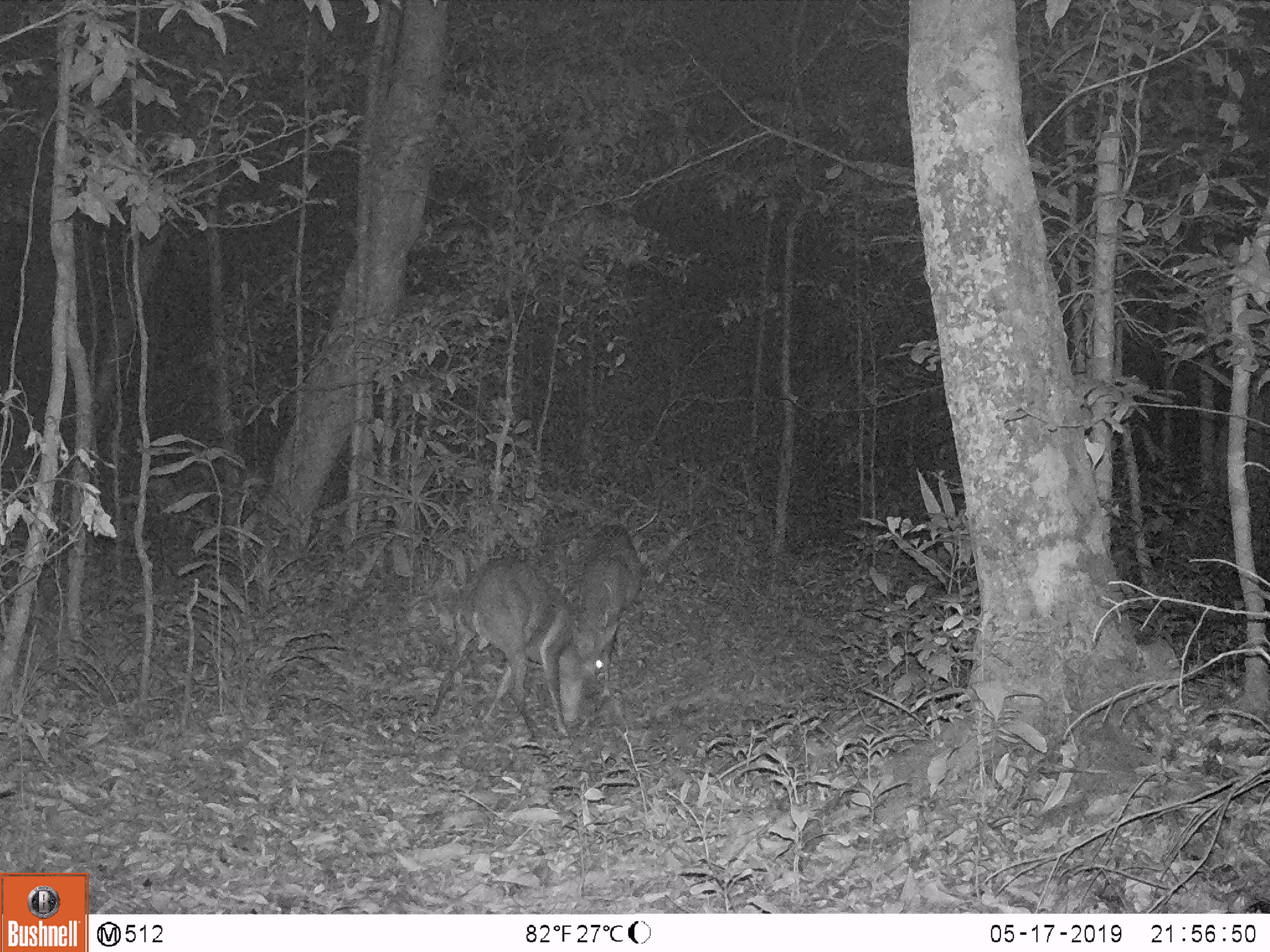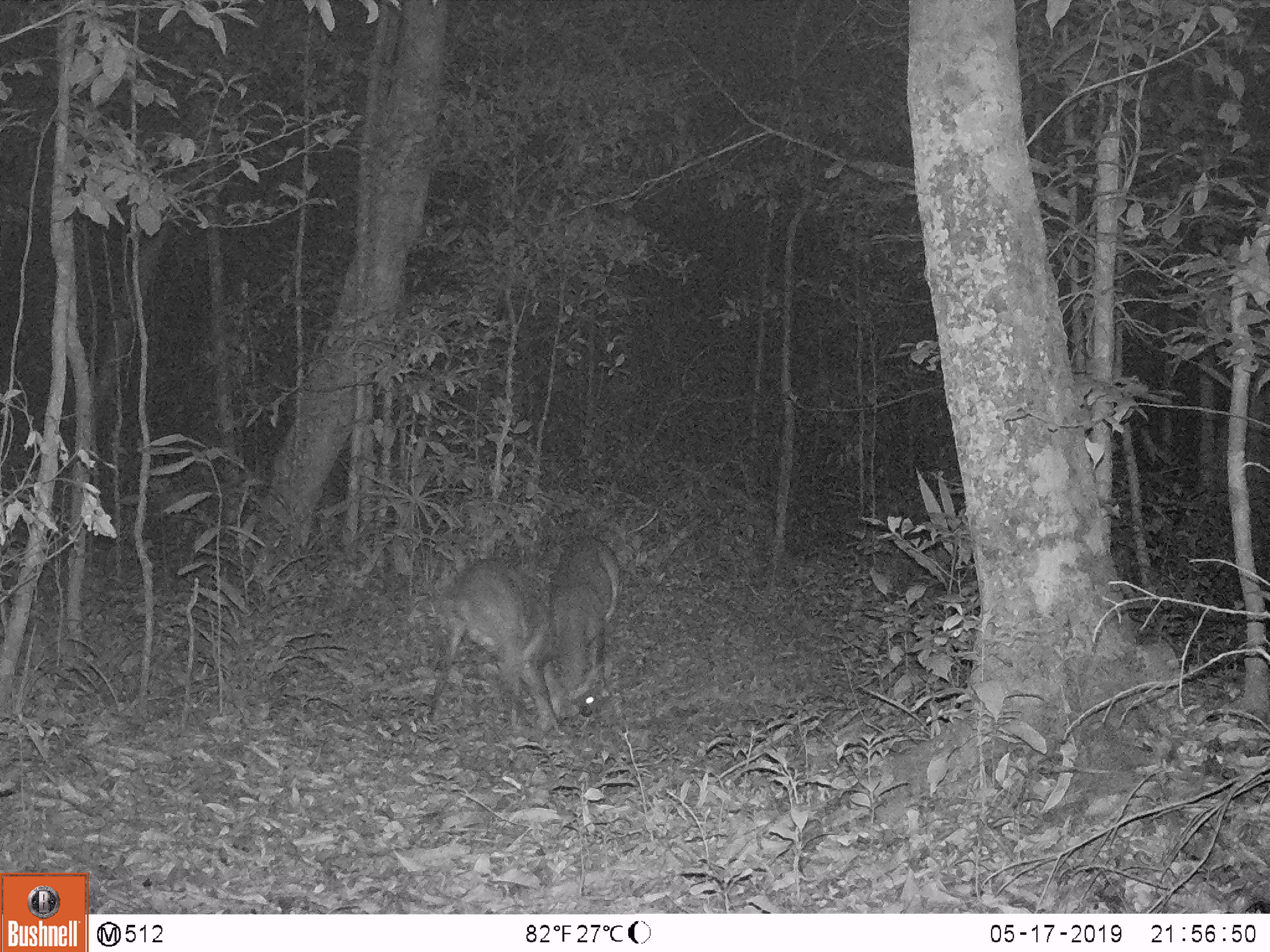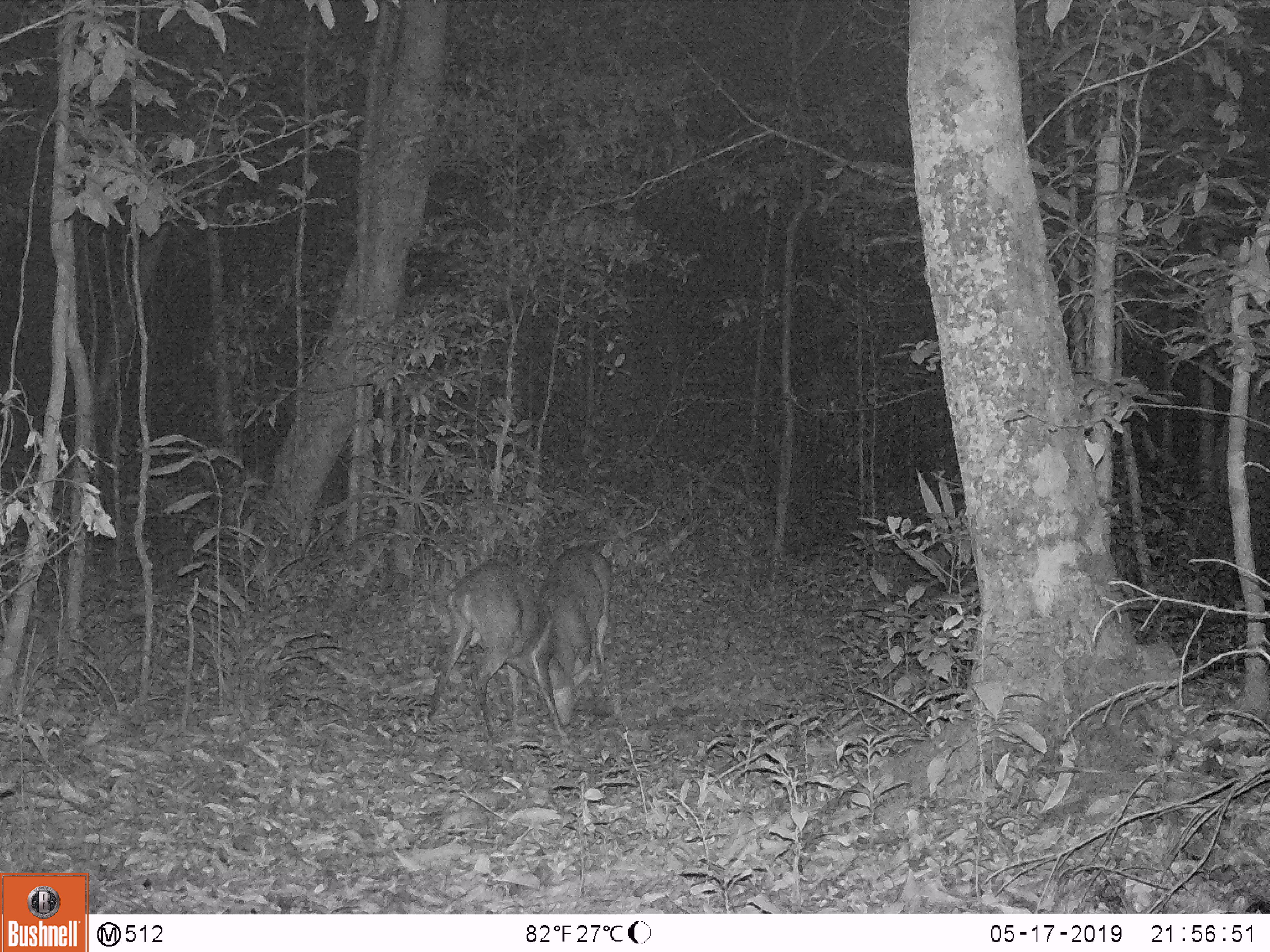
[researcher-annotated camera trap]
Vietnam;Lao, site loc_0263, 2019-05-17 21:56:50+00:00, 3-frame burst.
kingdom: Animalia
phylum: Chordata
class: Mammalia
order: Artiodactyla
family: Cervidae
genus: Muntiacus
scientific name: Muntiacus vuquangensis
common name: large-antlered muntjac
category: large antlered muntjac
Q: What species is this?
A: Large antlered muntjac (large-antlered muntjac) (Muntiacus vuquangensis).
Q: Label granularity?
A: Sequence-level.